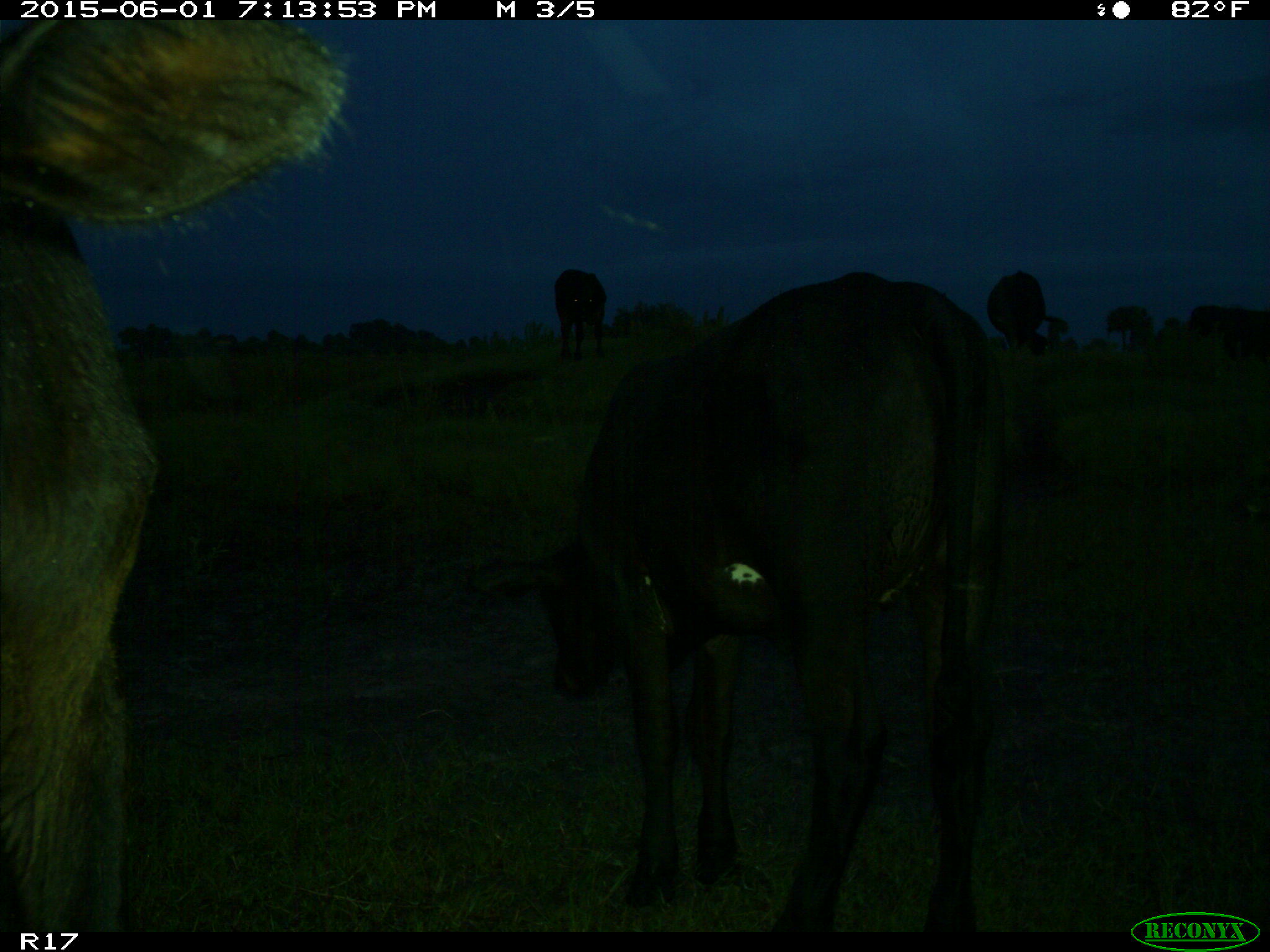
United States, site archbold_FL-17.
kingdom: Animalia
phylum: Chordata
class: Mammalia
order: Artiodactyla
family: Bovidae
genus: Bos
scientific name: Bos taurus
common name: domestic cow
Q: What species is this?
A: Bos taurus (domestic cow).